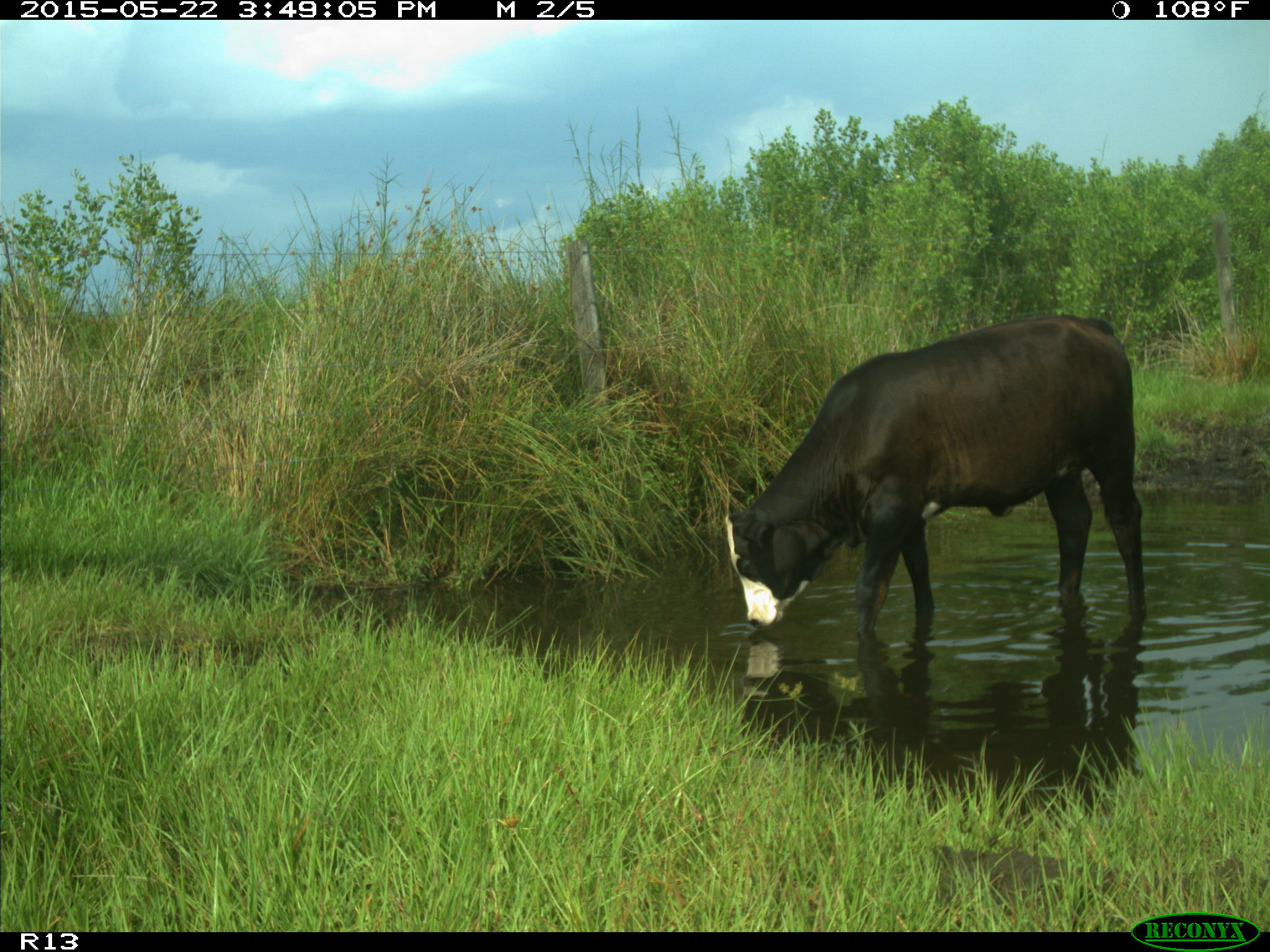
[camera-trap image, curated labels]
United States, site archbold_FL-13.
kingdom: Animalia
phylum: Chordata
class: Mammalia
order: Artiodactyla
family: Bovidae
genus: Bos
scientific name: Bos taurus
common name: domestic cow